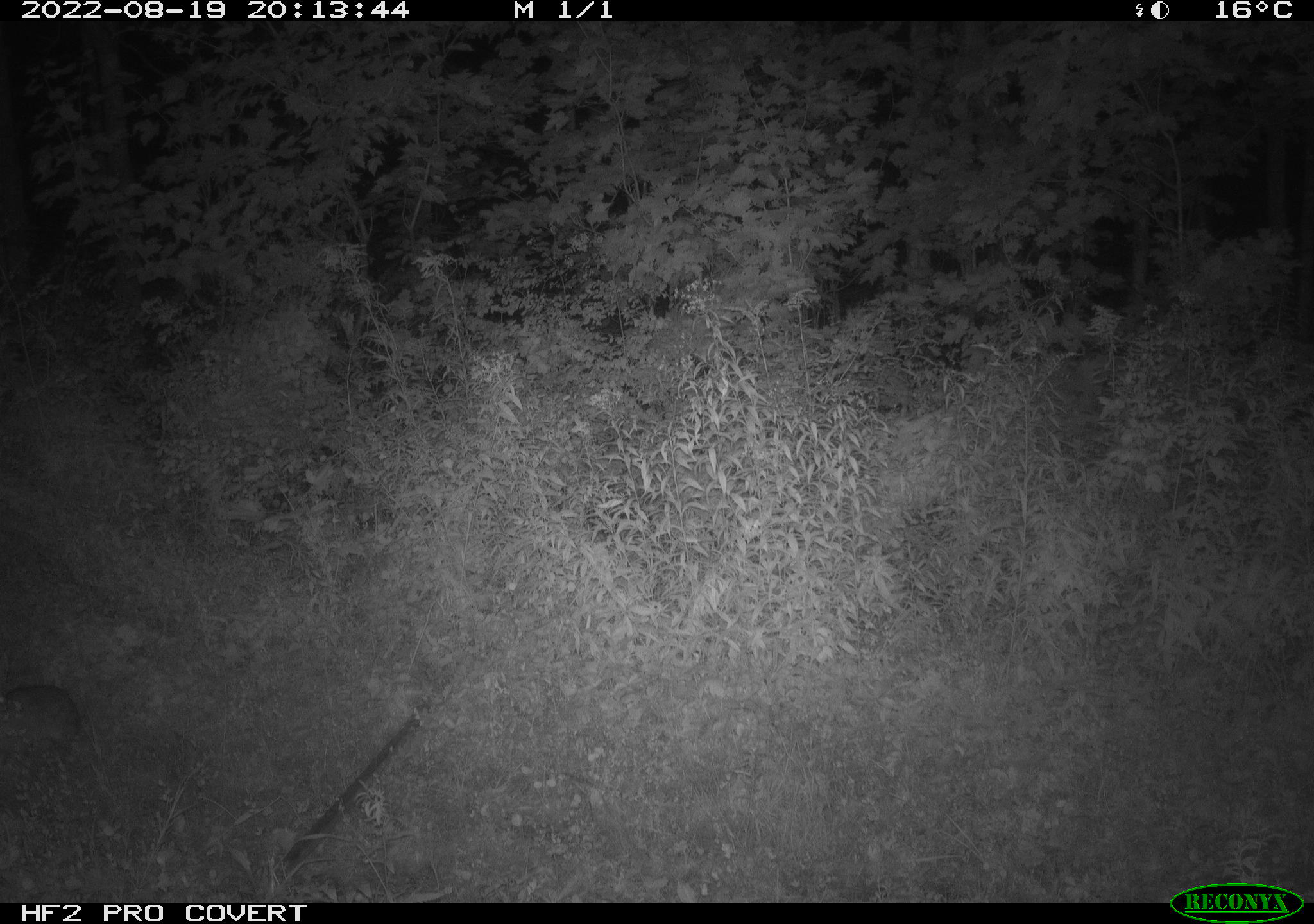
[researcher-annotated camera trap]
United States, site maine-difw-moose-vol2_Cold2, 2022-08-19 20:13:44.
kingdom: Animalia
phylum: Chordata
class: Mammalia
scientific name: Mammalia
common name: mammal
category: mammal sp.